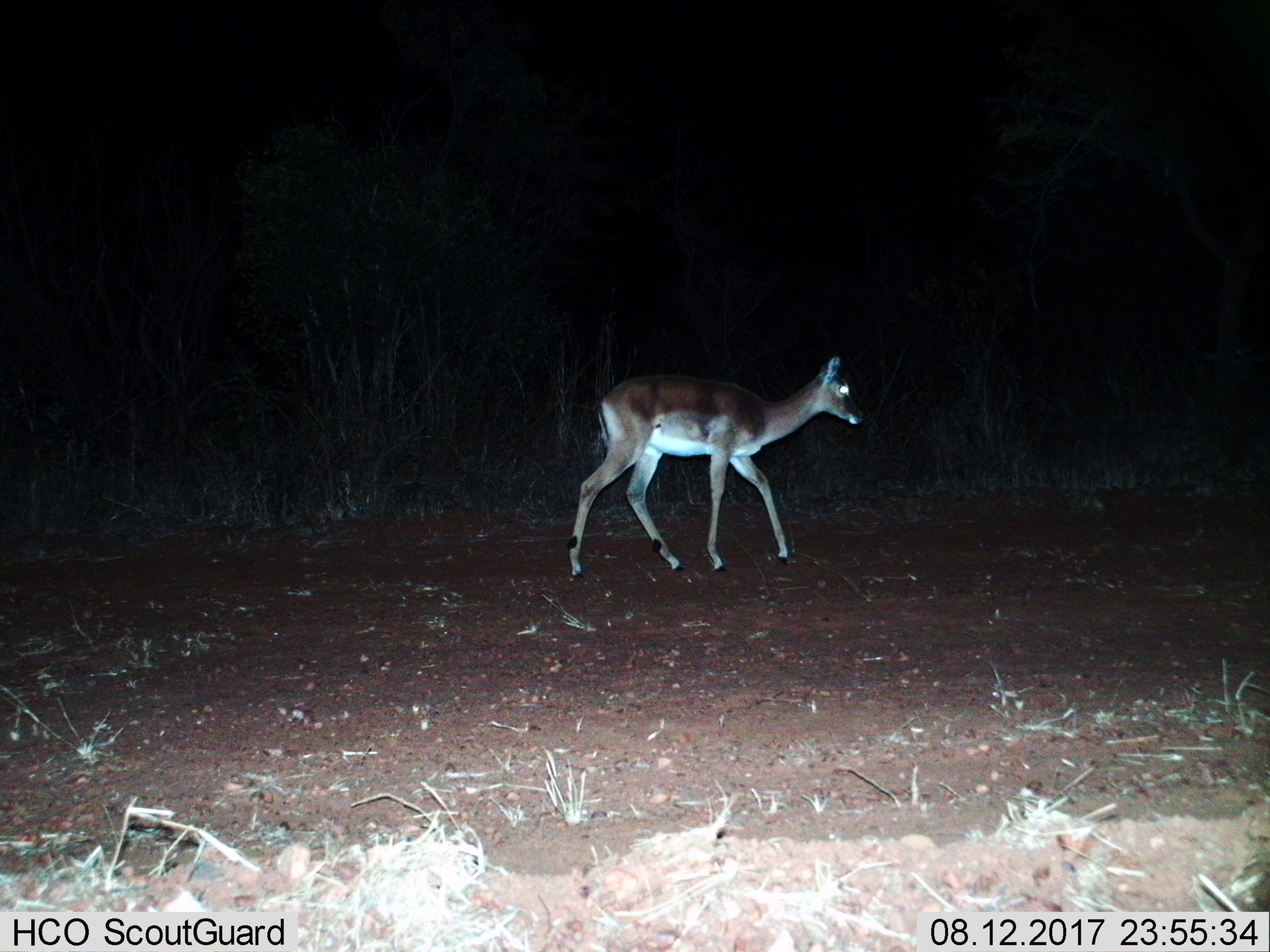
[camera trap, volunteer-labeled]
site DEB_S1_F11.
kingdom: Animalia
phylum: Chordata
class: Mammalia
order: Artiodactyla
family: Bovidae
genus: Aepyceros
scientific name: Aepyceros melampus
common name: impala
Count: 1.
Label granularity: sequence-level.